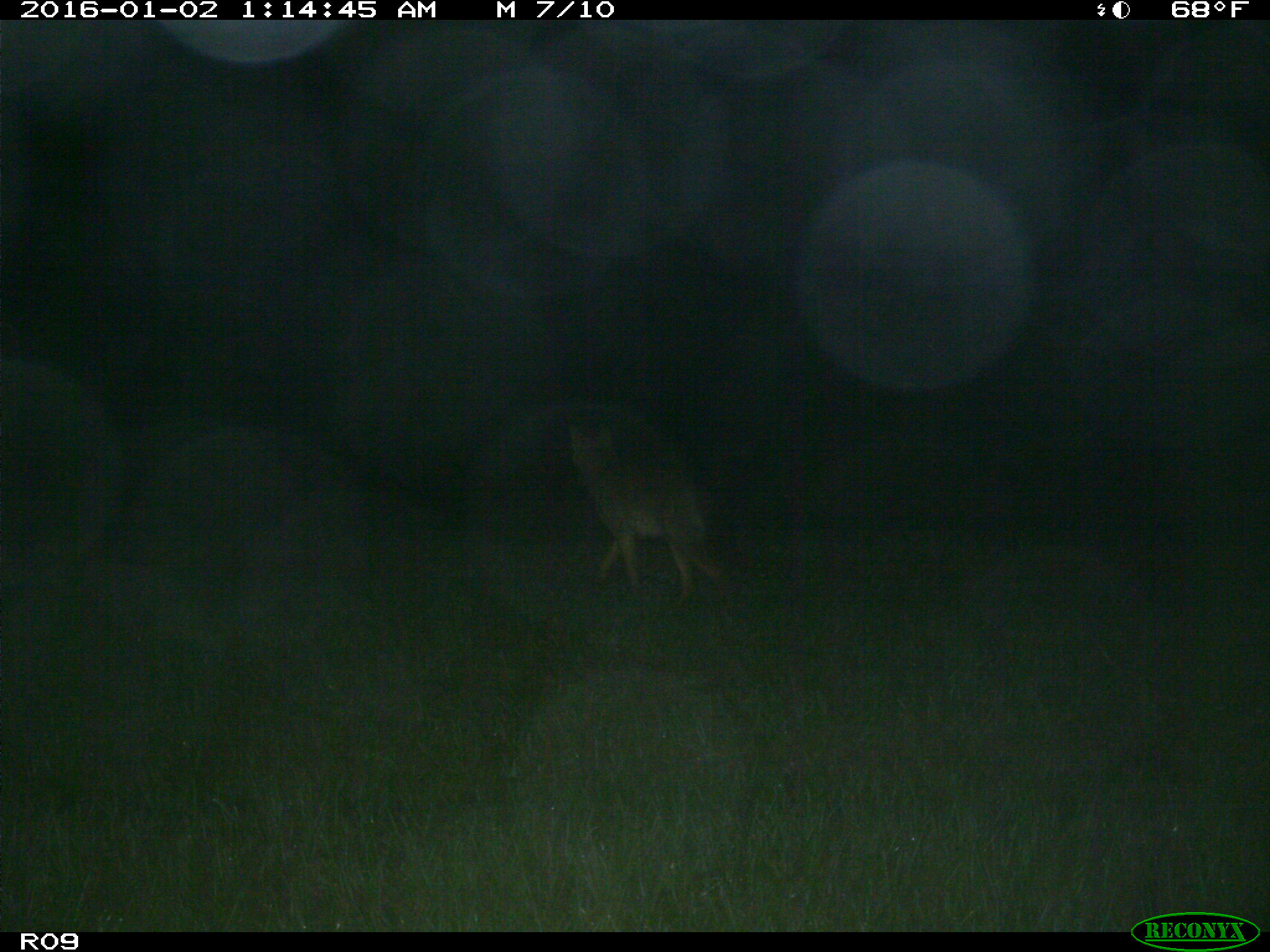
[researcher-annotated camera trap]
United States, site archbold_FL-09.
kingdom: Animalia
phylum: Chordata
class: Mammalia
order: Carnivora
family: Canidae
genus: Canis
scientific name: Canis latrans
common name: coyote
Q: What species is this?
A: Canis latrans (coyote).